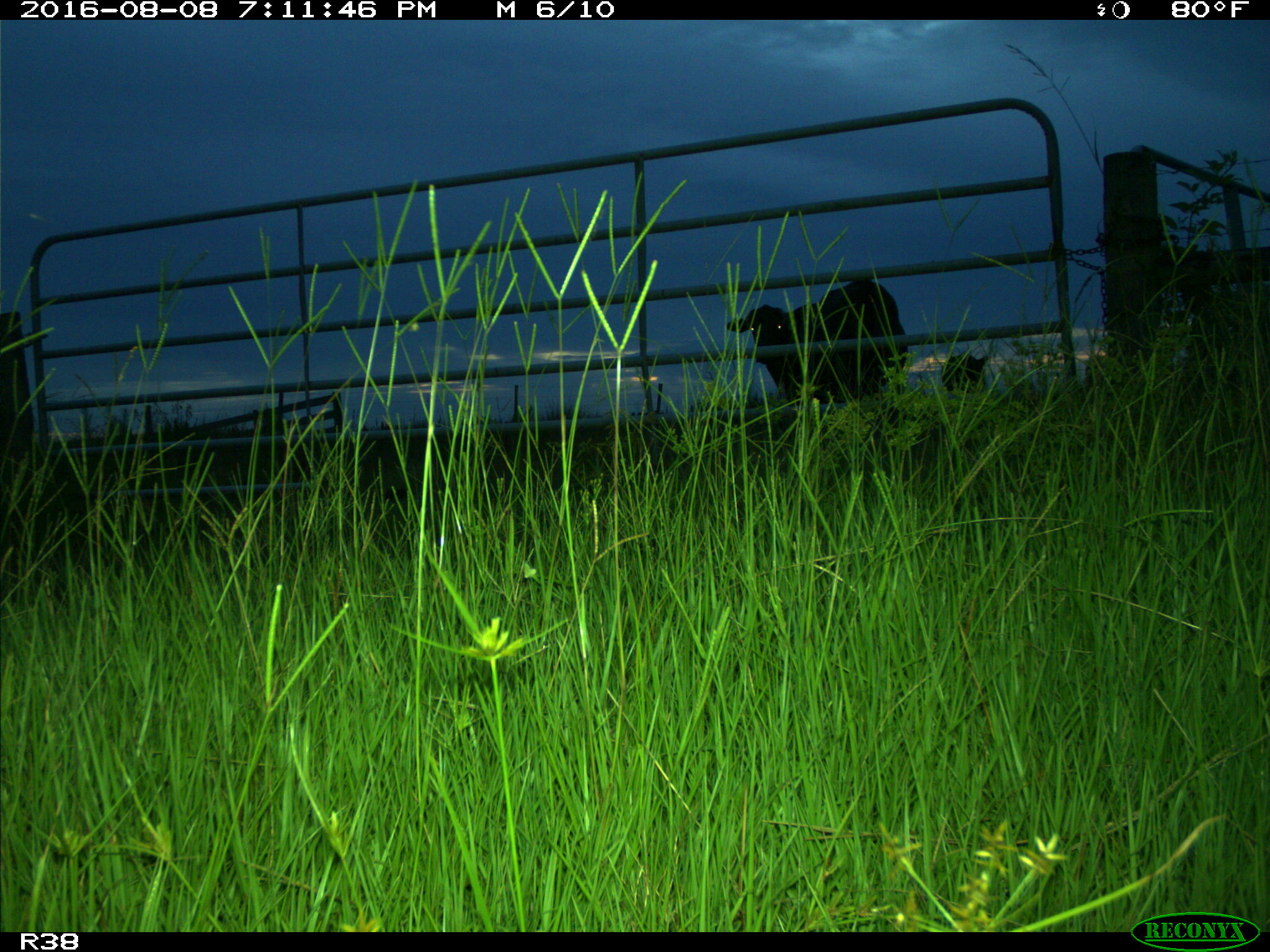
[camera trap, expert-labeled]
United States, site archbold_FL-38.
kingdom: Animalia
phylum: Chordata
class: Mammalia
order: Artiodactyla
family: Bovidae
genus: Bos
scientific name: Bos taurus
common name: domestic cow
Bos taurus (domestic cow).